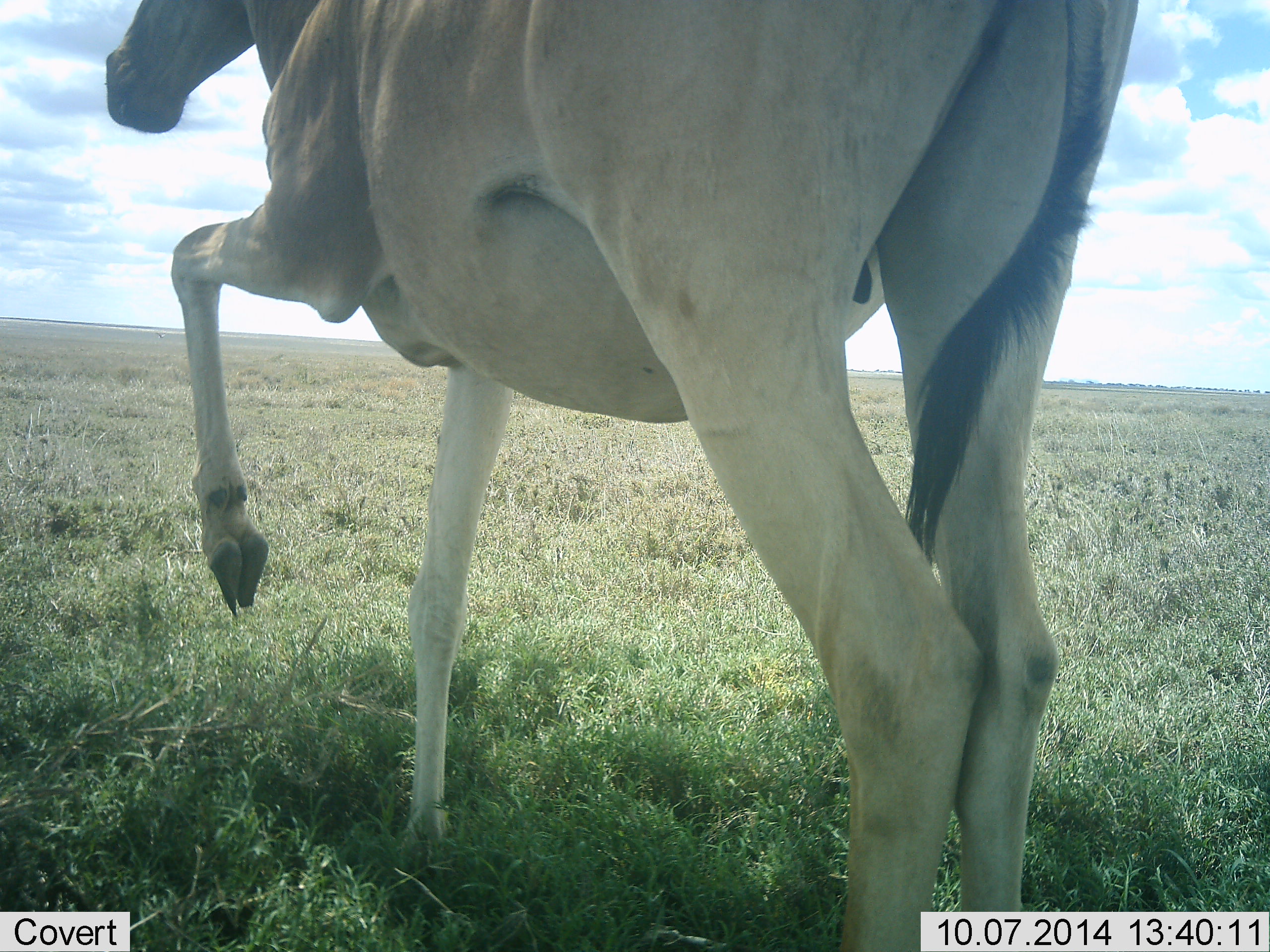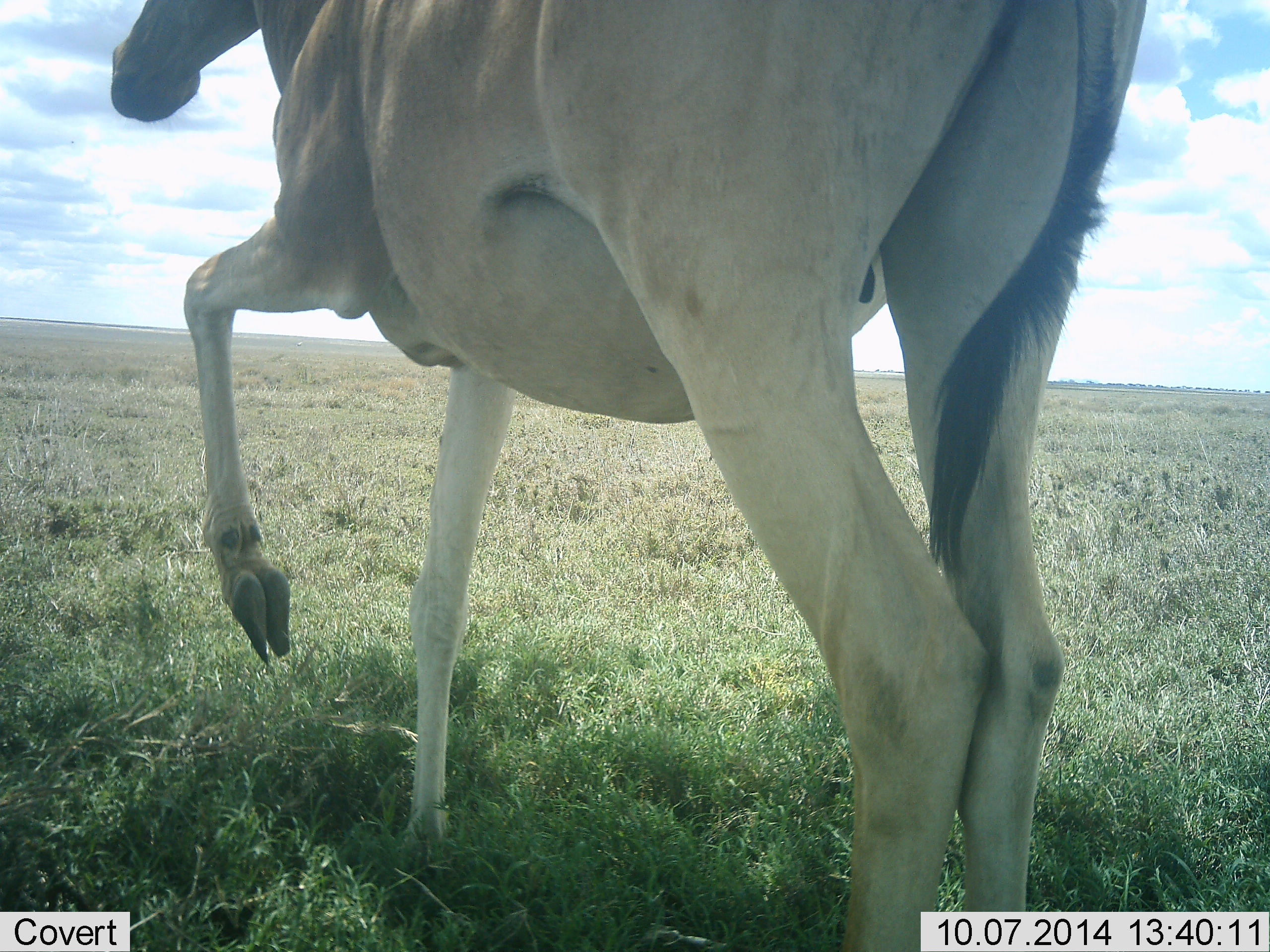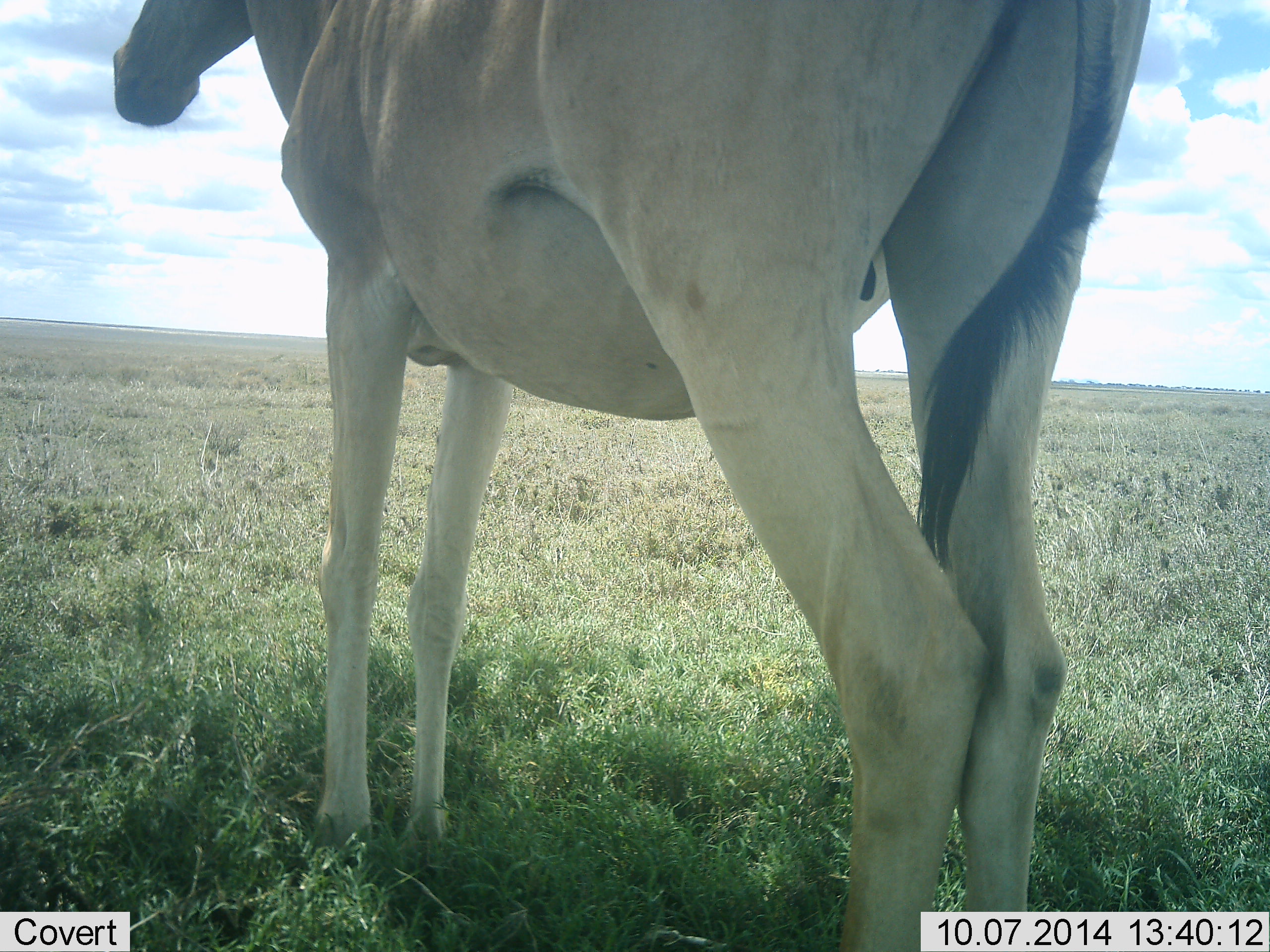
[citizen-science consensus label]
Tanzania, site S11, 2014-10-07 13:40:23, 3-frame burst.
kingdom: Animalia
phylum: Chordata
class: Mammalia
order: Artiodactyla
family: Bovidae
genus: Alcelaphus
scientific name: Alcelaphus buselaphus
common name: hartebeest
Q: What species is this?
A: Hartebeest (Alcelaphus buselaphus).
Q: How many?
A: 1.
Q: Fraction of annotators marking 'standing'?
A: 80%.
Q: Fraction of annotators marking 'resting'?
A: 0%.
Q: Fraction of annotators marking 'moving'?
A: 20%.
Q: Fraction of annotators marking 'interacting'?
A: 0%.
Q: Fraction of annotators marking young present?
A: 0%.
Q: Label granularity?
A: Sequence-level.